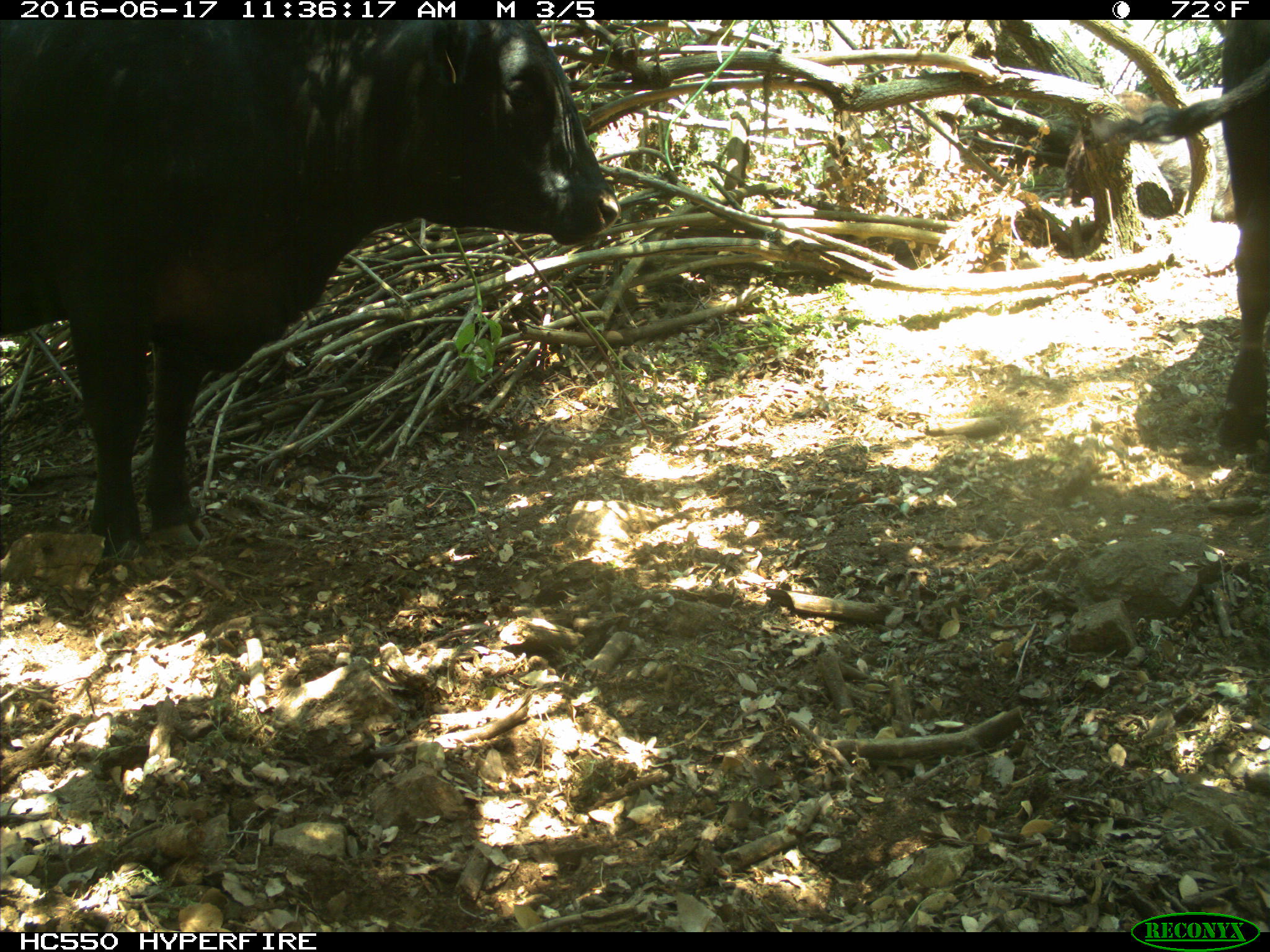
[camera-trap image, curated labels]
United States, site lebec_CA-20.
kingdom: Animalia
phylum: Chordata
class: Mammalia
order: Artiodactyla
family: Bovidae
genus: Bos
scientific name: Bos taurus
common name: domestic cow